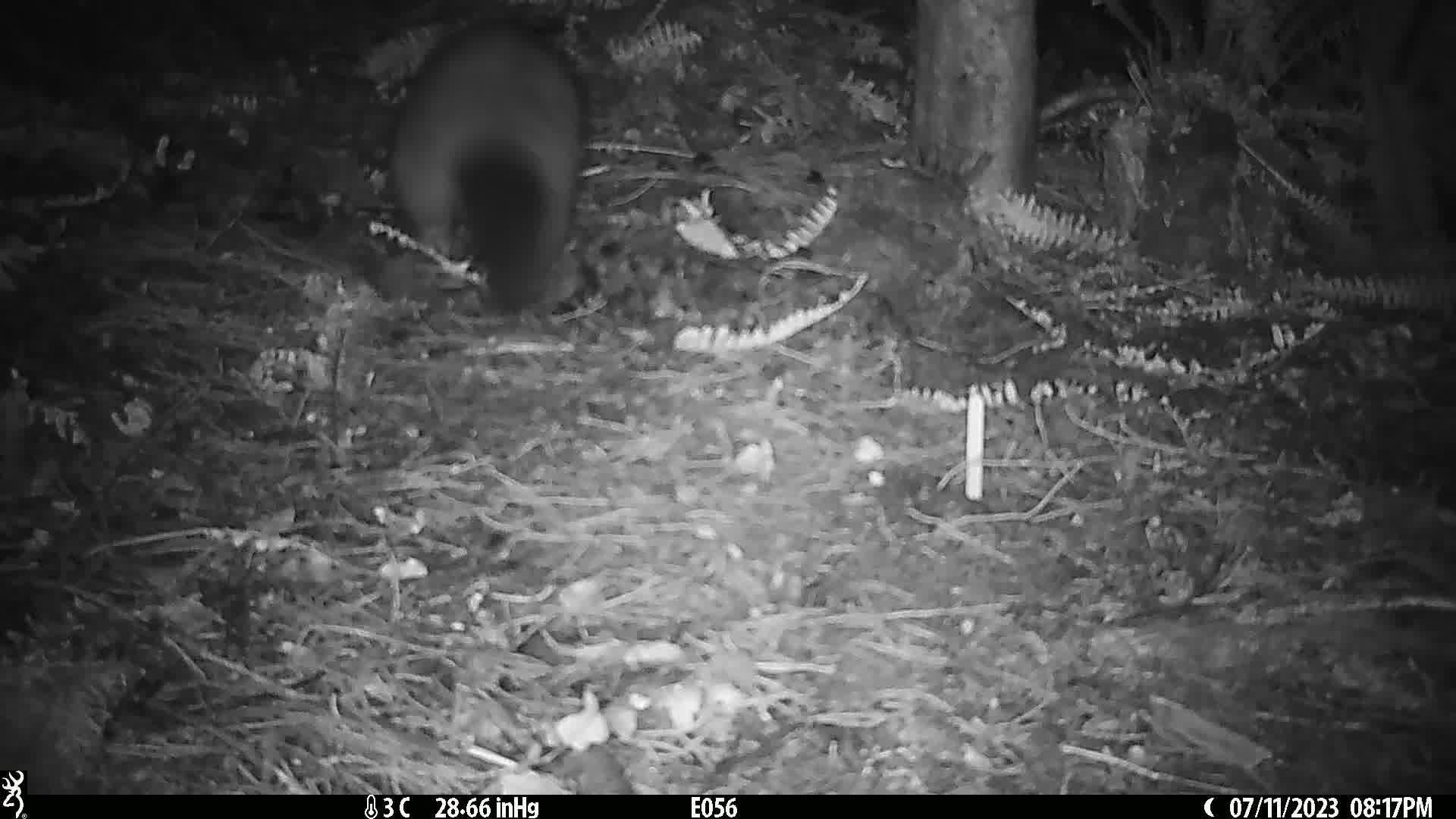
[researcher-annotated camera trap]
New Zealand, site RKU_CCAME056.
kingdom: Animalia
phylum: Chordata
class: Mammalia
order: Diprotodontia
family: Phalangeridae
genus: Trichosurus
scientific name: Trichosurus vulpecula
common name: common brushtail possum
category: possum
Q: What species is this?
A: Possum (common brushtail possum) (Trichosurus vulpecula).